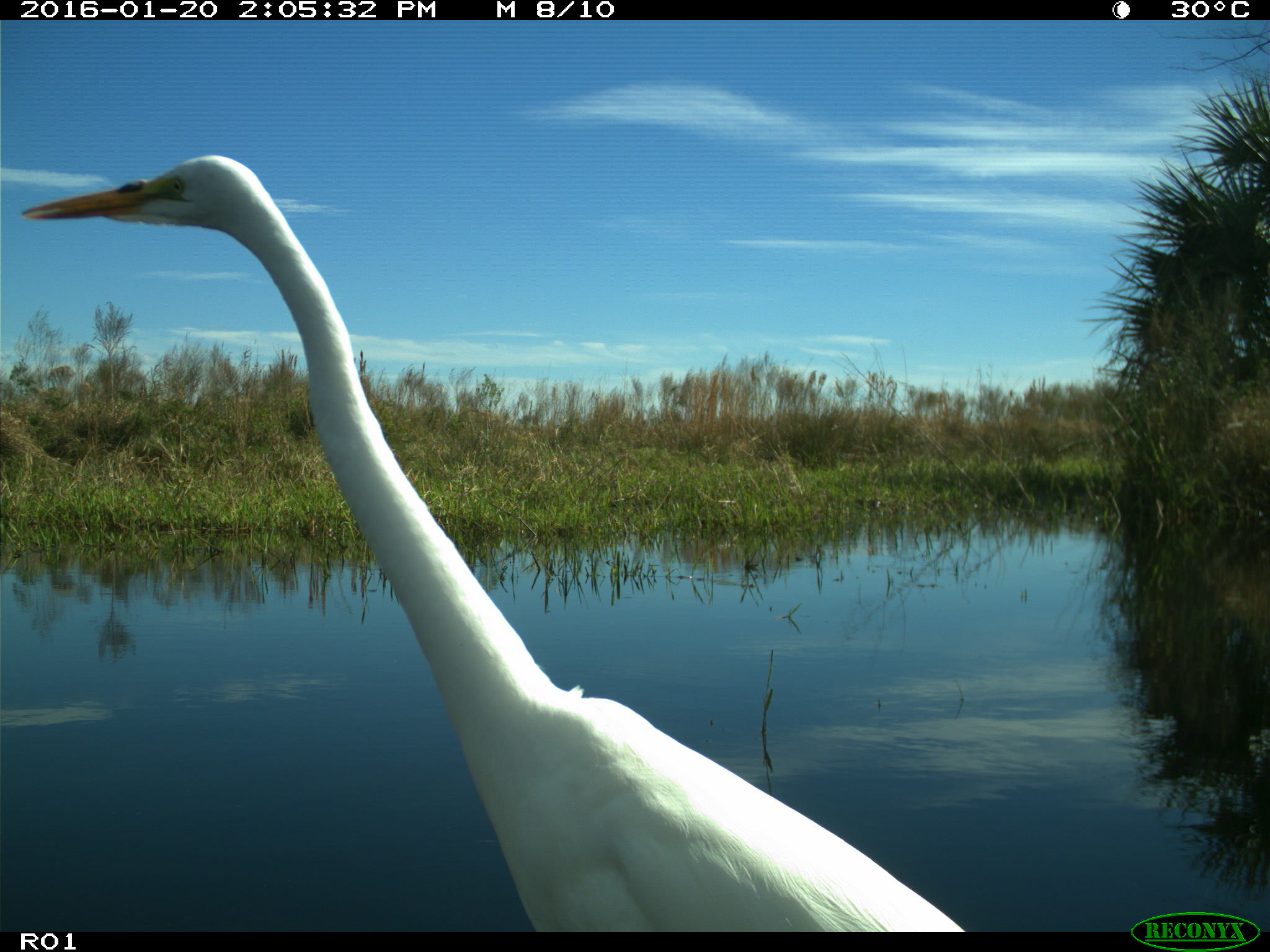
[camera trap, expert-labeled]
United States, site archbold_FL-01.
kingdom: Animalia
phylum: Chordata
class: Aves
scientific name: Aves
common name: birds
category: unidentified bird